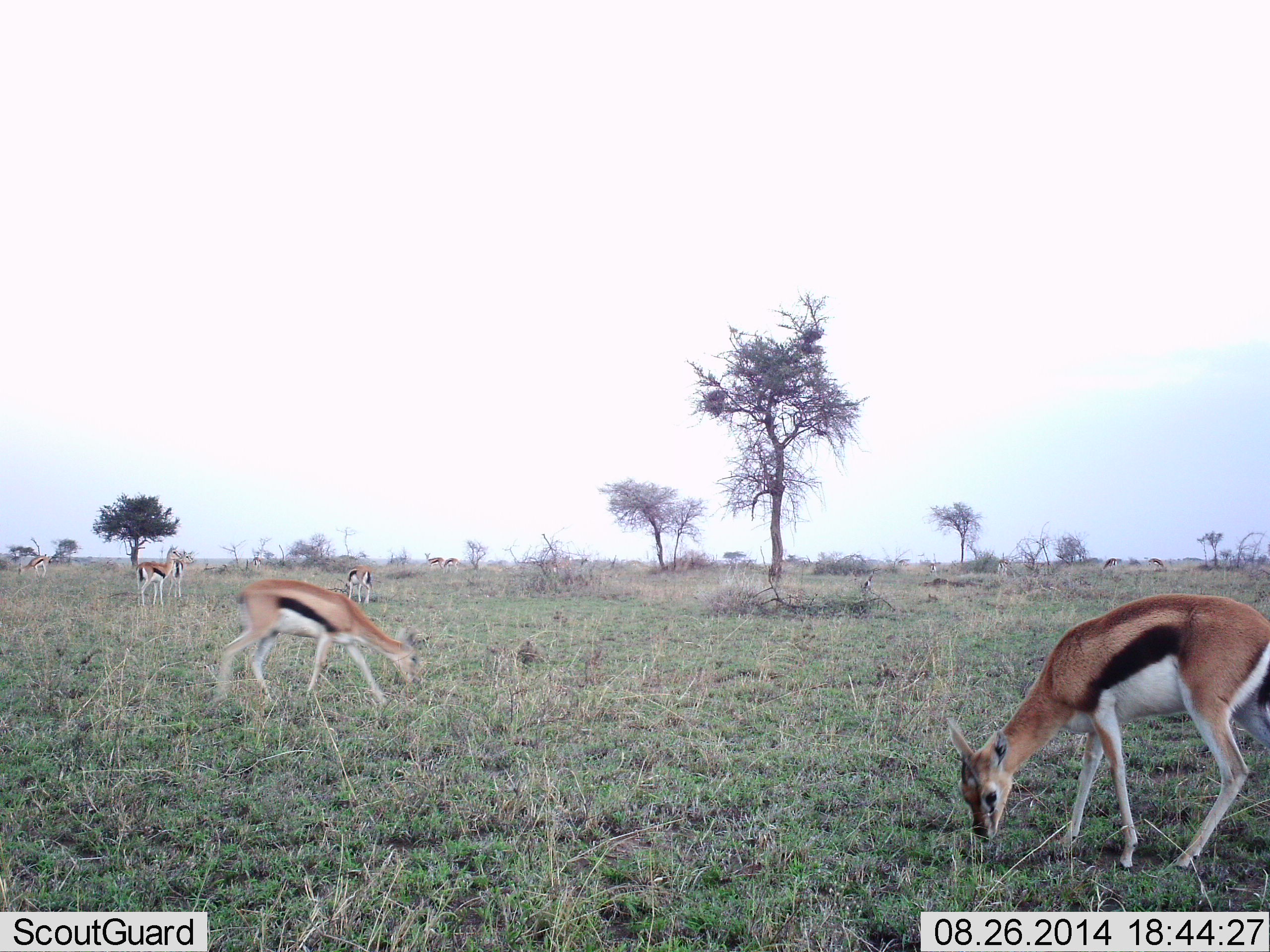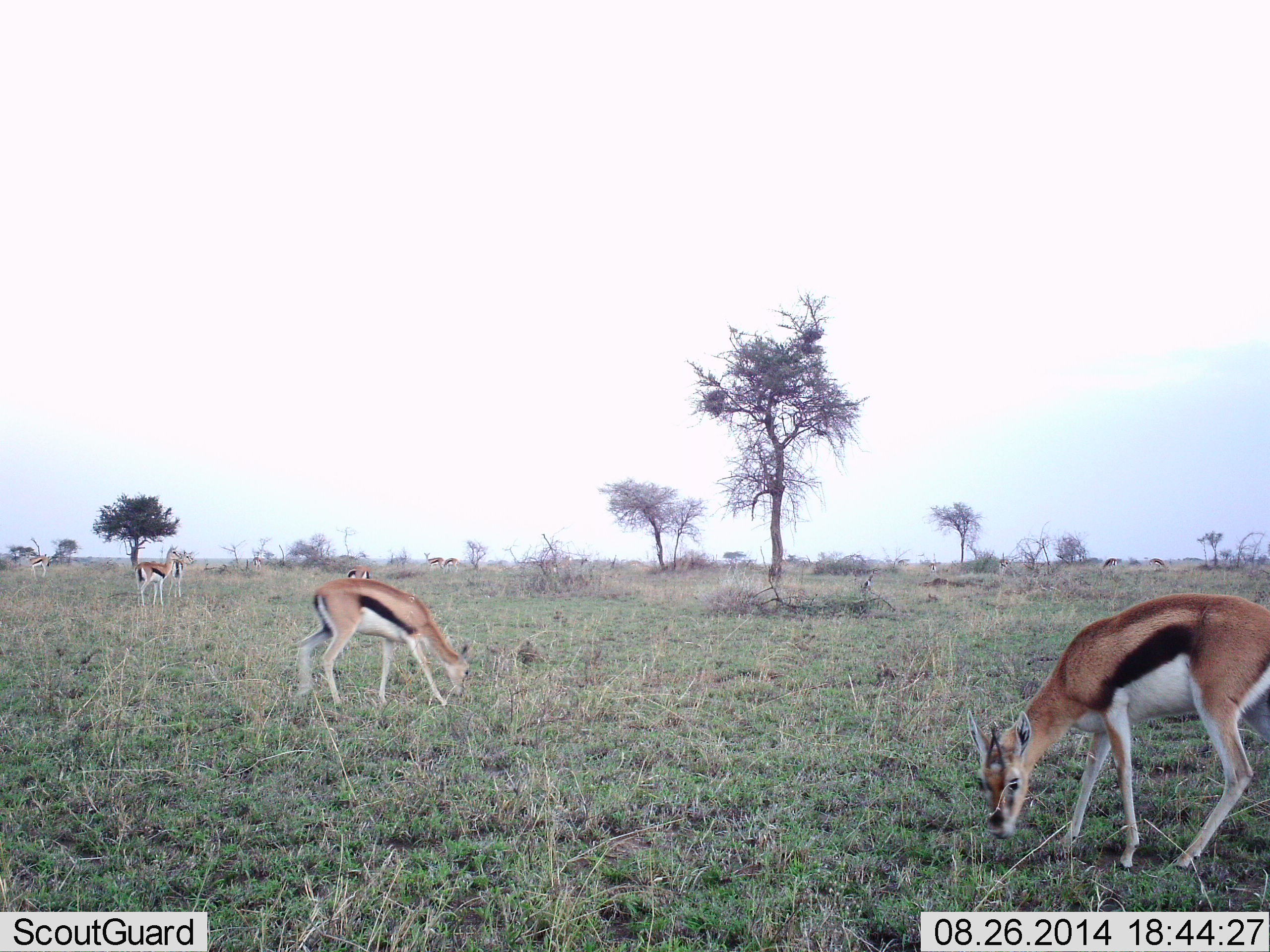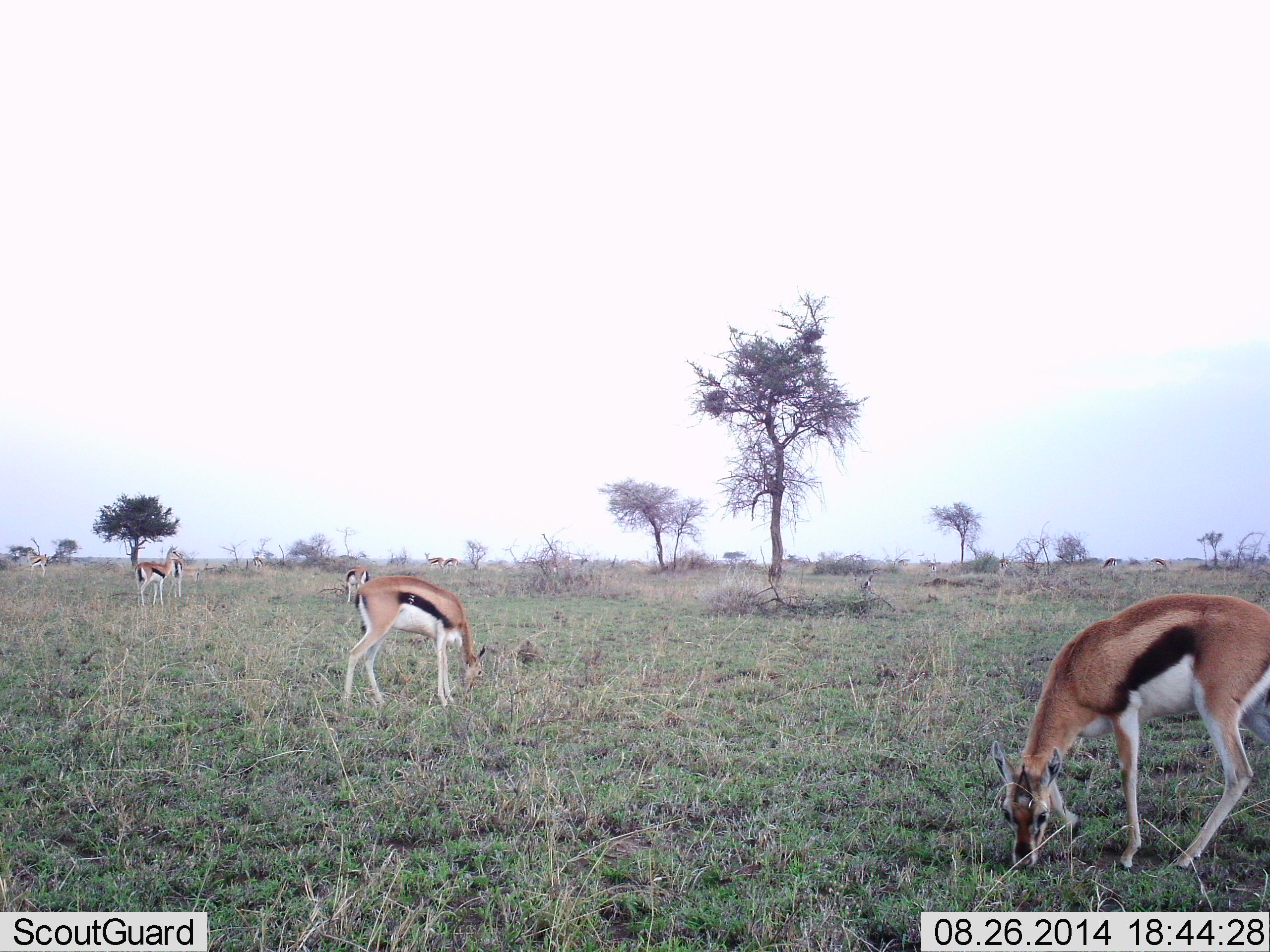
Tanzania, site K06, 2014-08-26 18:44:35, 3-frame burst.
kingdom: Animalia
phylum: Chordata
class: Mammalia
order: Artiodactyla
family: Bovidae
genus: Eudorcas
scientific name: Eudorcas thomsonii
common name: thomson's gazelle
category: gazellethomsons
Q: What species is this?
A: Gazellethomsons (thomson's gazelle) (Eudorcas thomsonii).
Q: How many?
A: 10.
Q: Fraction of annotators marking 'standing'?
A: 60%.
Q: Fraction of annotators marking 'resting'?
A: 0%.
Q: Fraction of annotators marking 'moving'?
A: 10%.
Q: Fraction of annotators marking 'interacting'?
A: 0%.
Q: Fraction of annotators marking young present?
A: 0%.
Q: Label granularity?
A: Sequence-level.